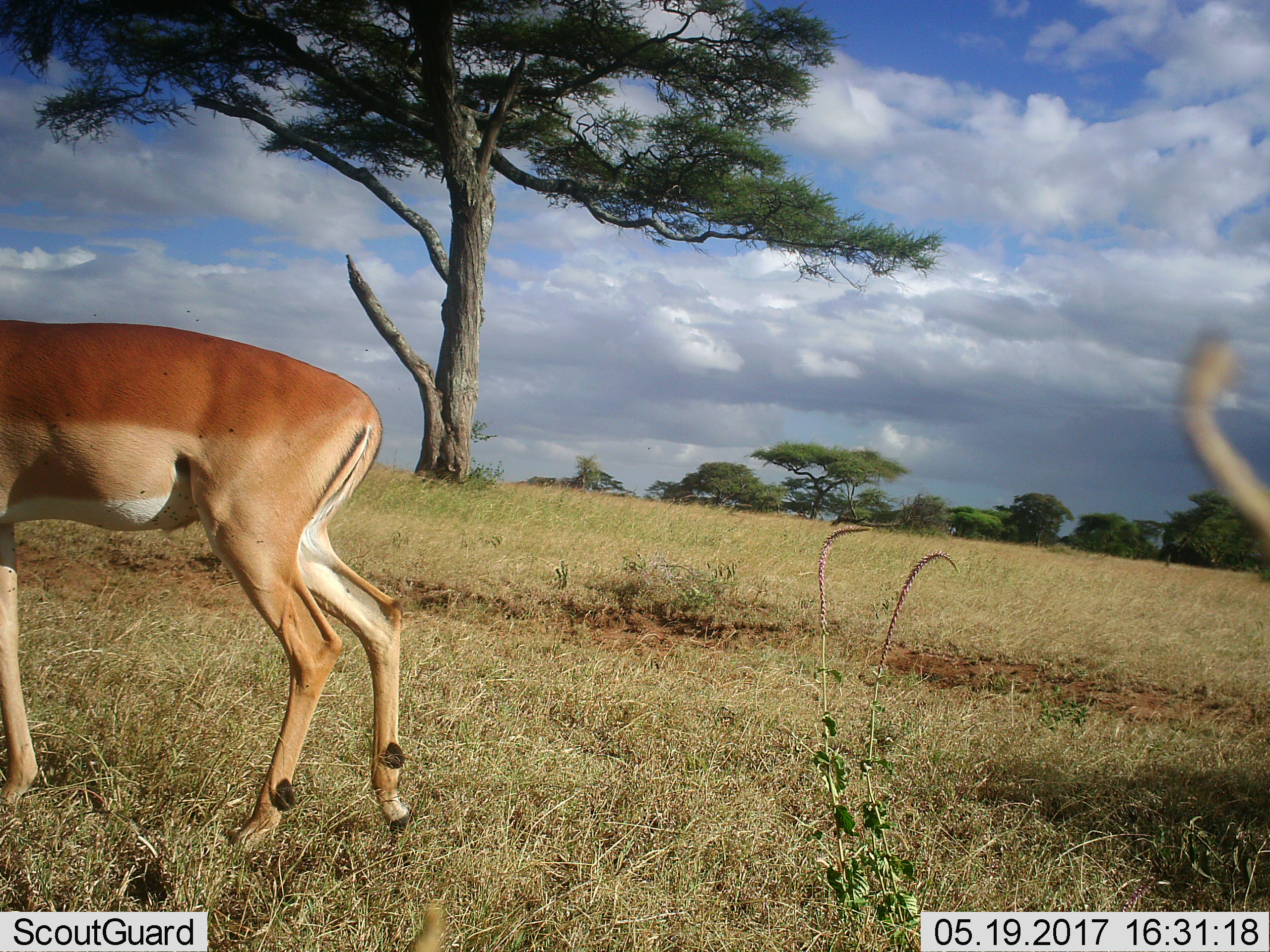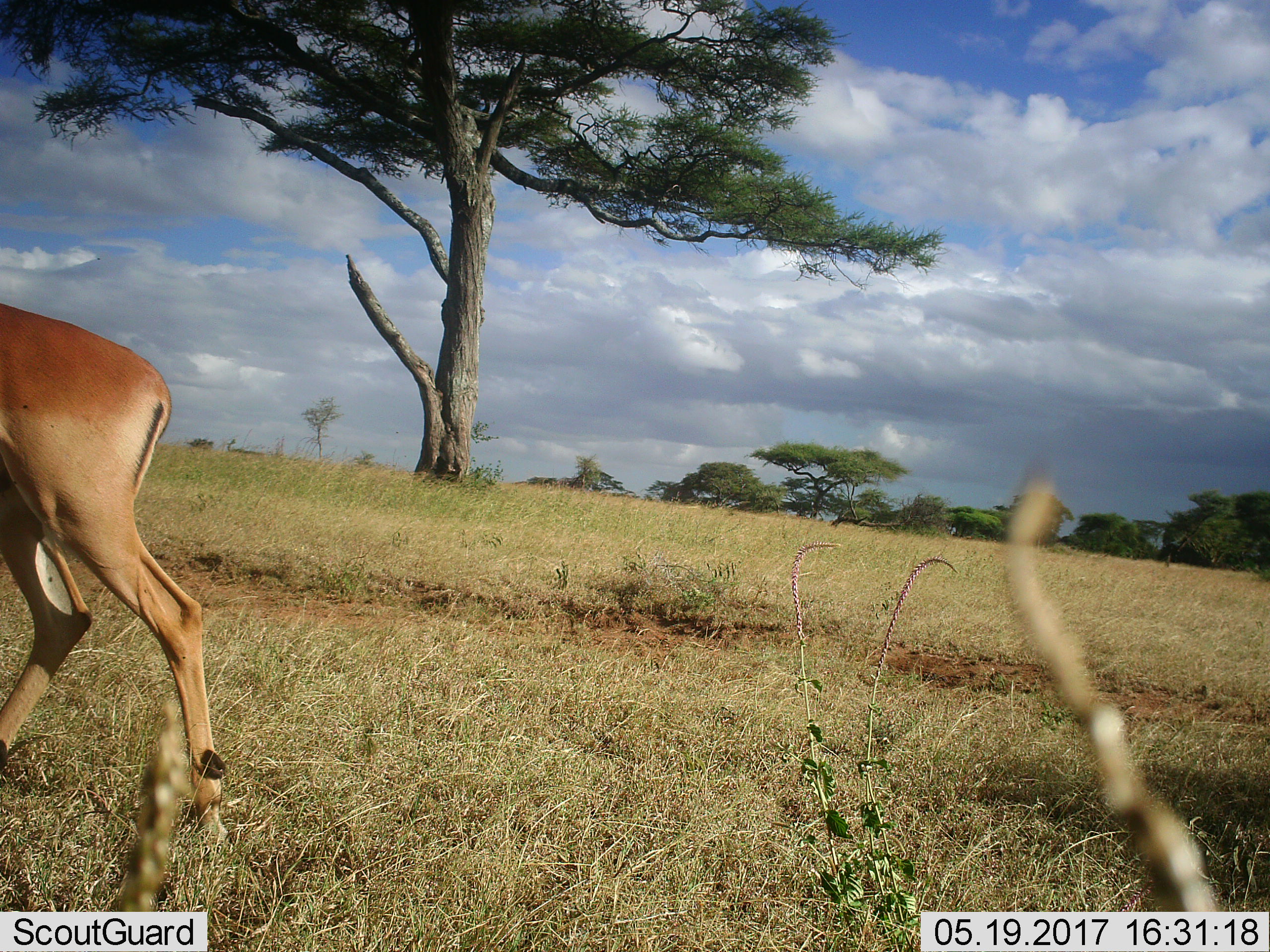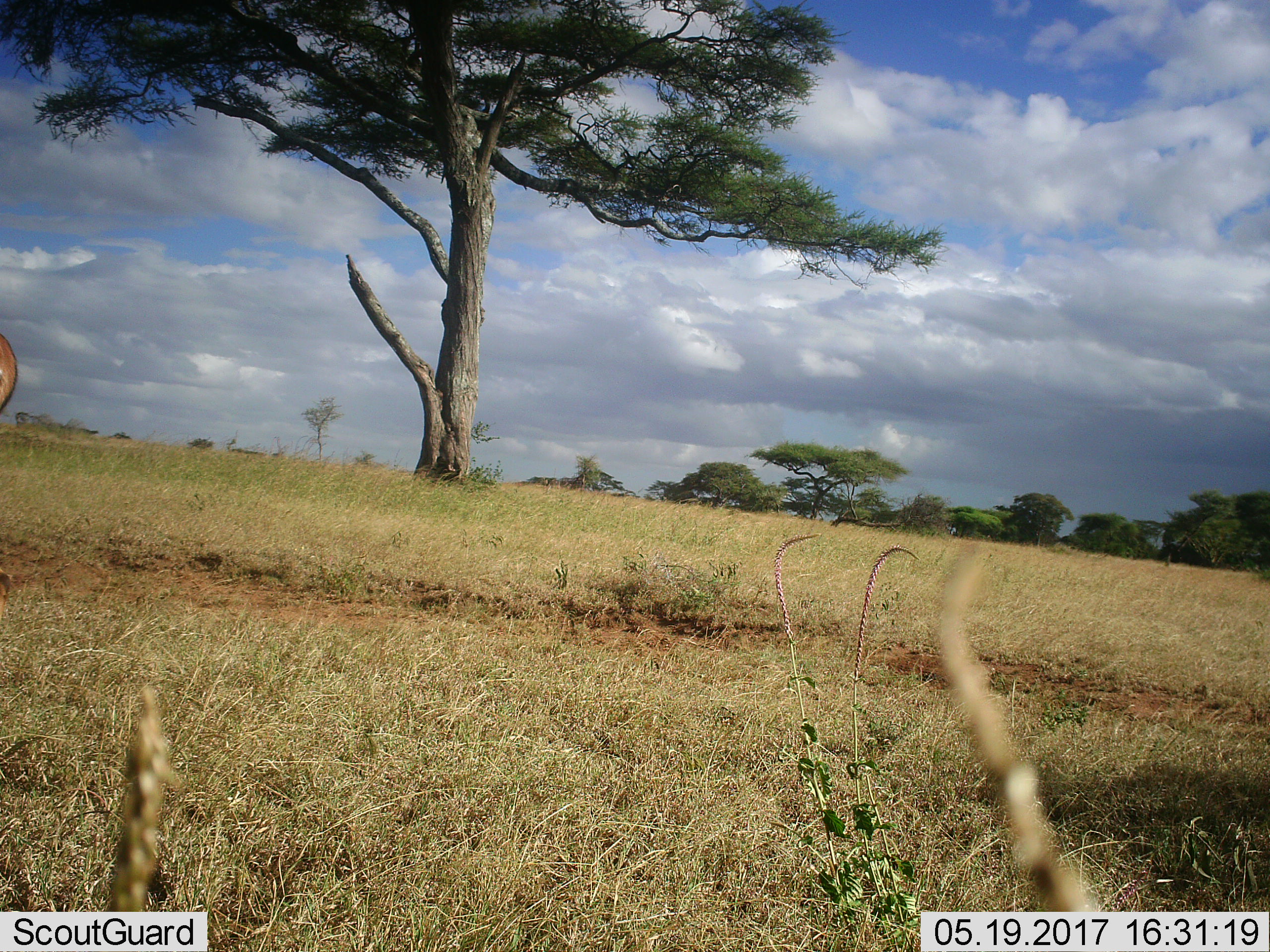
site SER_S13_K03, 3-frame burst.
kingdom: Animalia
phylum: Chordata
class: Mammalia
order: Artiodactyla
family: Bovidae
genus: Aepyceros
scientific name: Aepyceros melampus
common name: impala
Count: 1.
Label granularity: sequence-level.